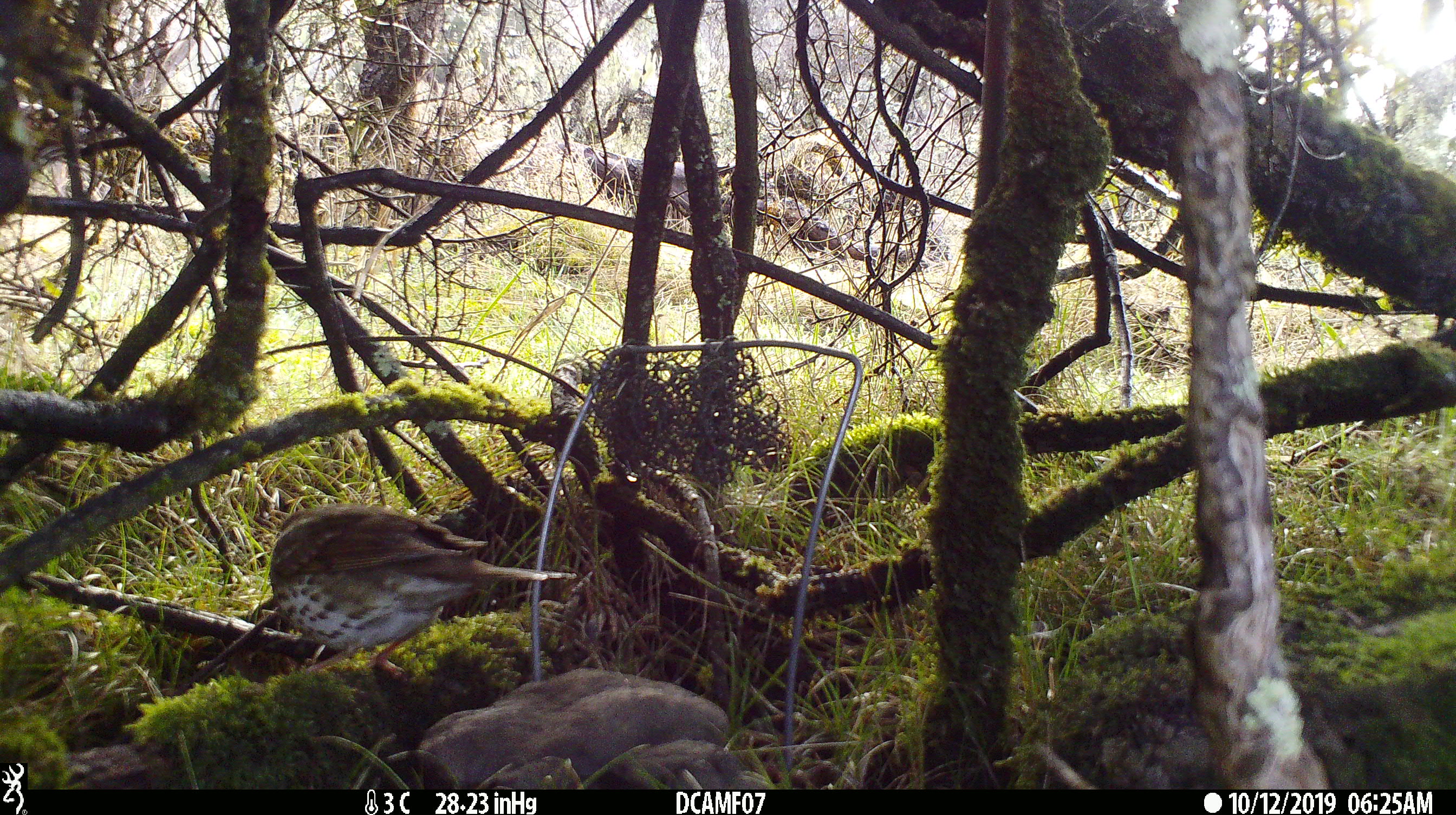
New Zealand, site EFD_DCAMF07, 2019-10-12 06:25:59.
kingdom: Animalia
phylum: Chordata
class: Aves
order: Passeriformes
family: Turdidae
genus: Turdus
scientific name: Turdus philomelos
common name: song thrush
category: thrush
Thrush (song thrush) (Turdus philomelos).